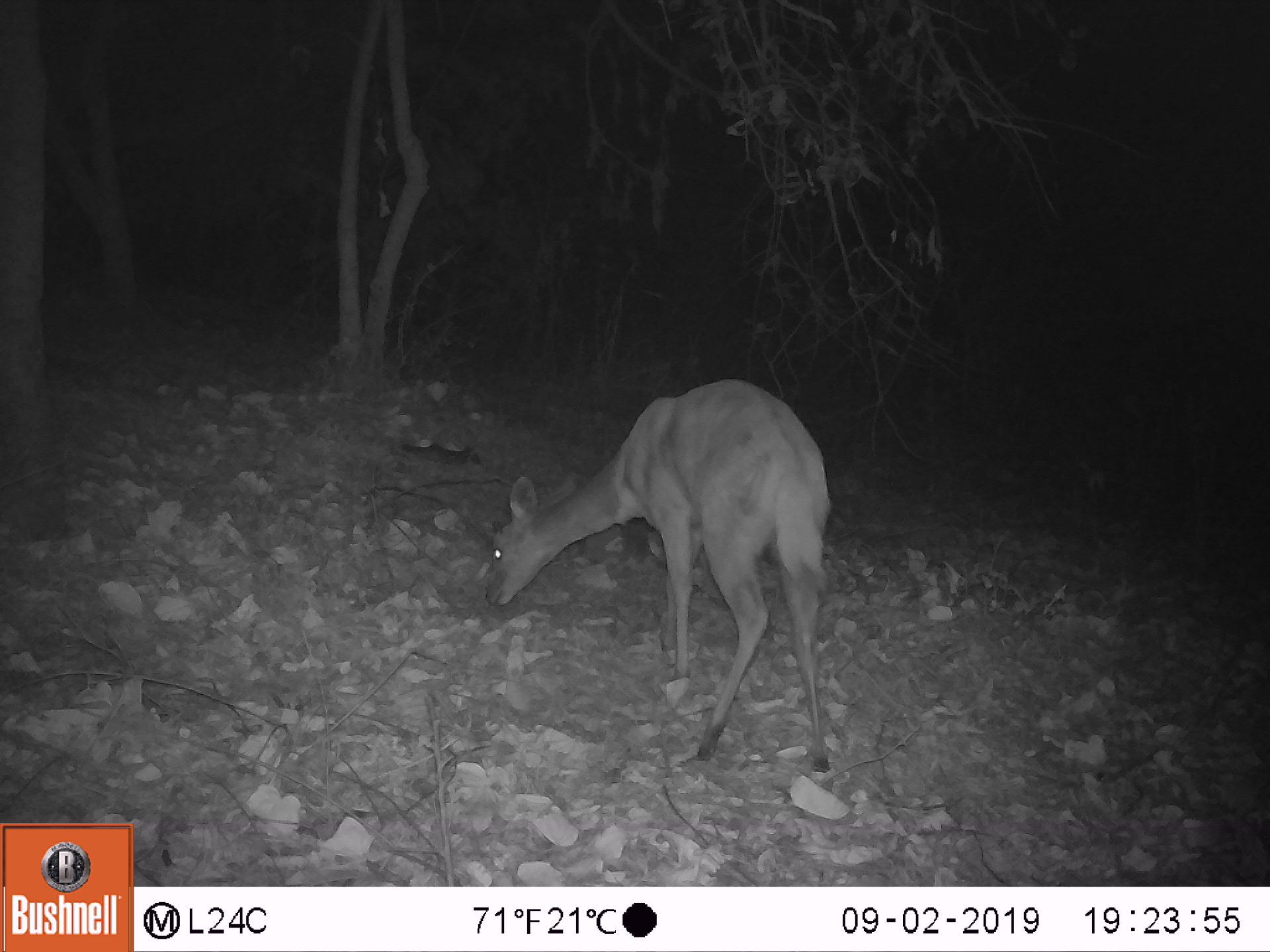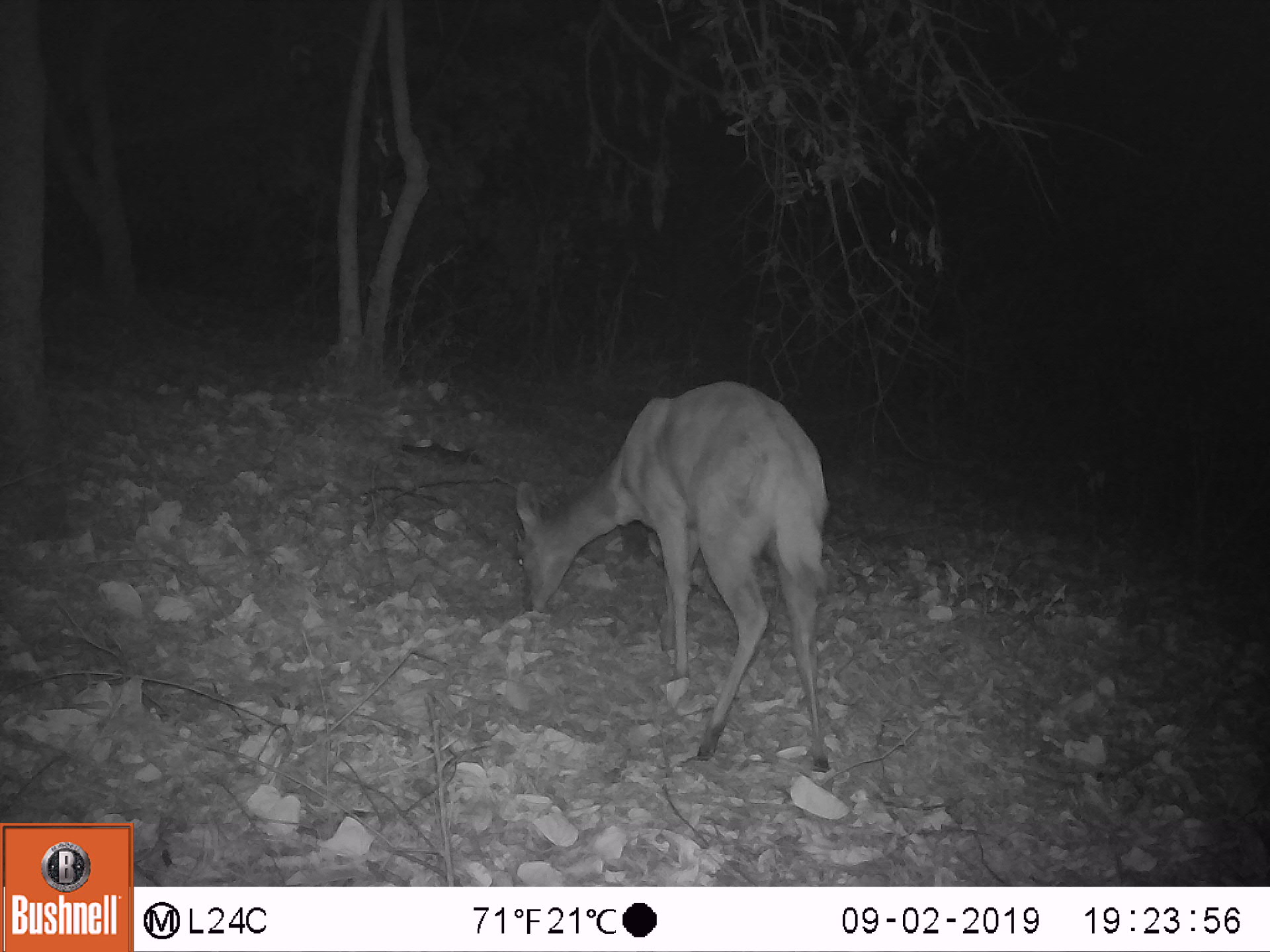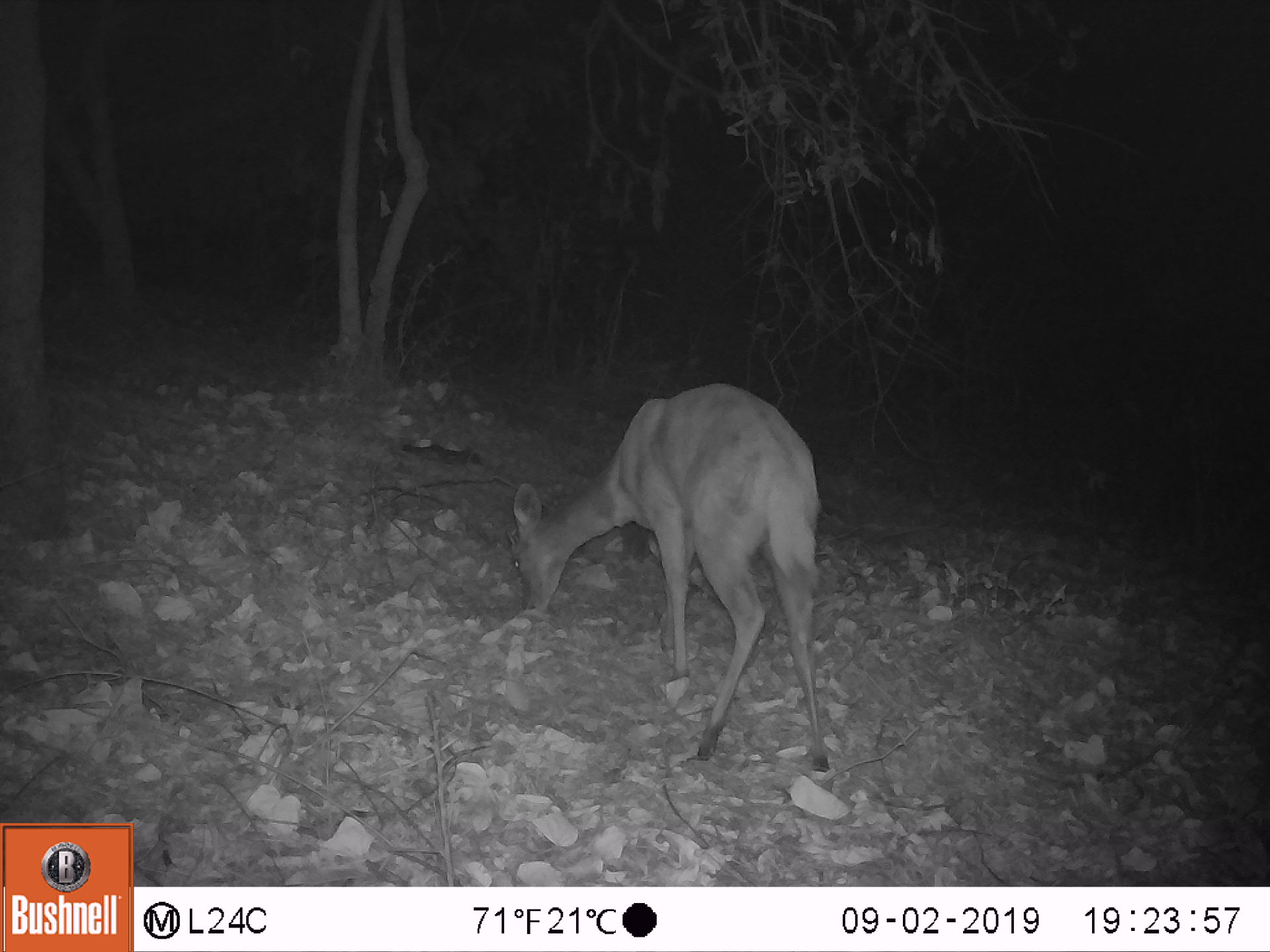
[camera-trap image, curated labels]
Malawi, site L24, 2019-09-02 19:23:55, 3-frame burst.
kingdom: Animalia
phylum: Chordata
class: Mammalia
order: Artiodactyla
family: Bovidae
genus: Tragelaphus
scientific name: Tragelaphus sylvaticus sylvaticus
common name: cape bushbuck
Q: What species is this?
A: Cape bushbuck (Tragelaphus sylvaticus sylvaticus).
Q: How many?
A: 1.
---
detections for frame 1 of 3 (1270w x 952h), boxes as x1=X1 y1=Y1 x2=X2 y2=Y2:
cape bushbuck: x1=479 y1=378 x2=840 y2=775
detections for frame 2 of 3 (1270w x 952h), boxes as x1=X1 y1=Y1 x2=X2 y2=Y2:
cape bushbuck: x1=501 y1=376 x2=841 y2=772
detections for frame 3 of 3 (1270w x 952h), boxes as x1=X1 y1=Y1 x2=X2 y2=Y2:
cape bushbuck: x1=500 y1=375 x2=833 y2=781